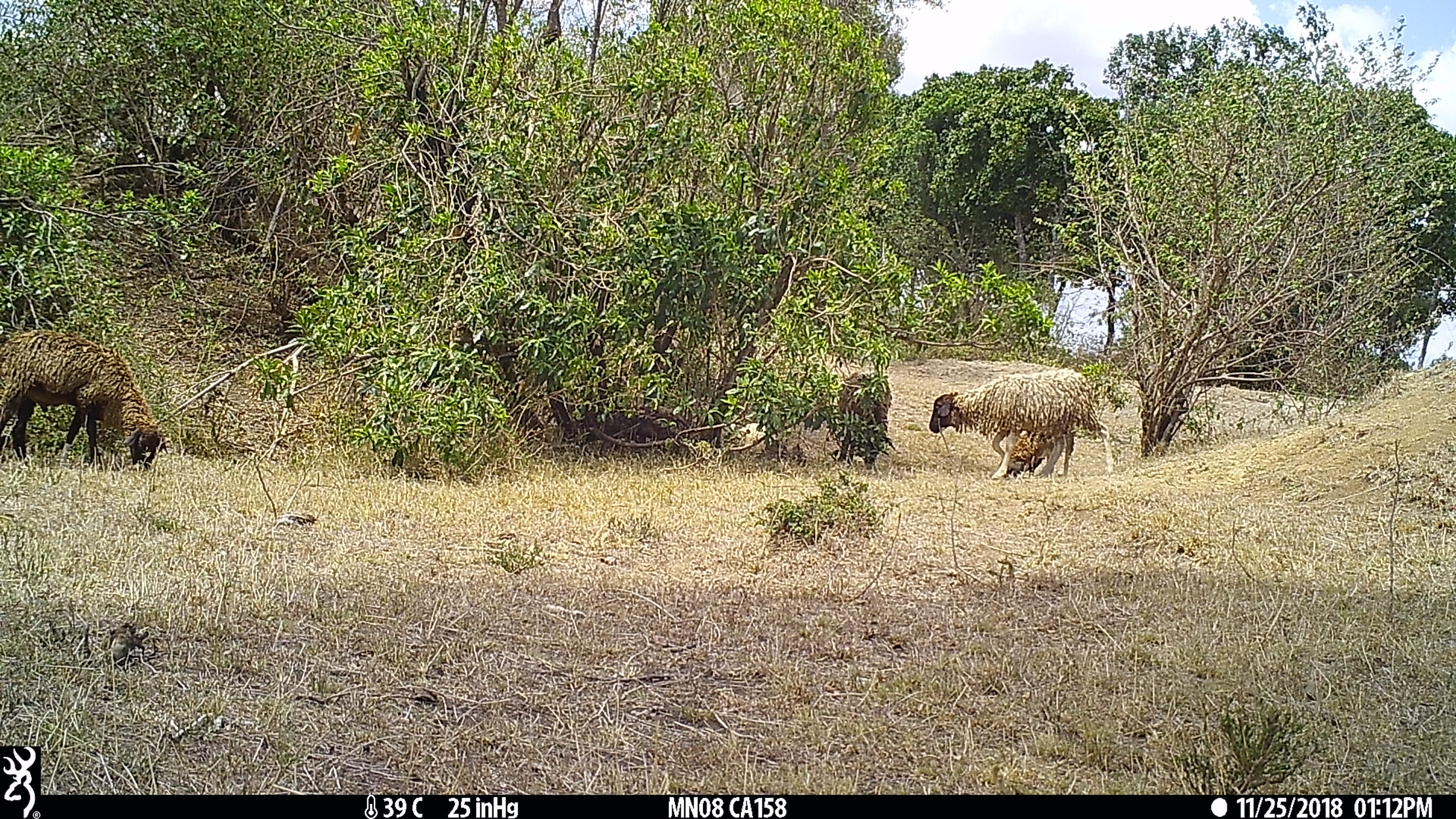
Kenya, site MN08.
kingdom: Animalia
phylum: Chordata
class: Mammalia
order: Artiodactyla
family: Bovidae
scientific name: Bovidae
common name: sheep or goat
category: shoat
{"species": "shoat (sheep or goat) (Bovidae)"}